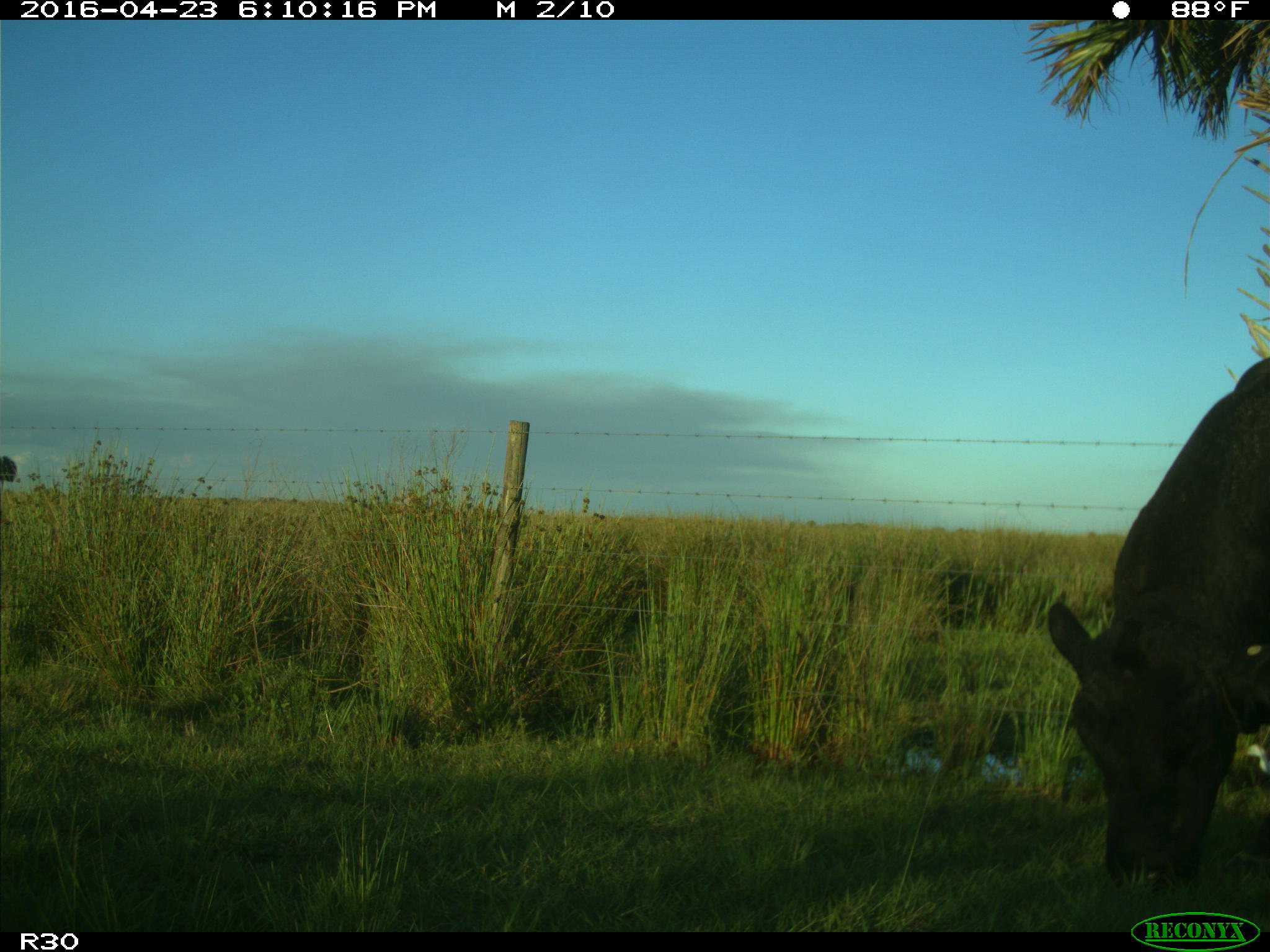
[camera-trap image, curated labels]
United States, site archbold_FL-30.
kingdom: Animalia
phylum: Chordata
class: Mammalia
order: Artiodactyla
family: Bovidae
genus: Bos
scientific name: Bos taurus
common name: domestic cow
Bos taurus (domestic cow).